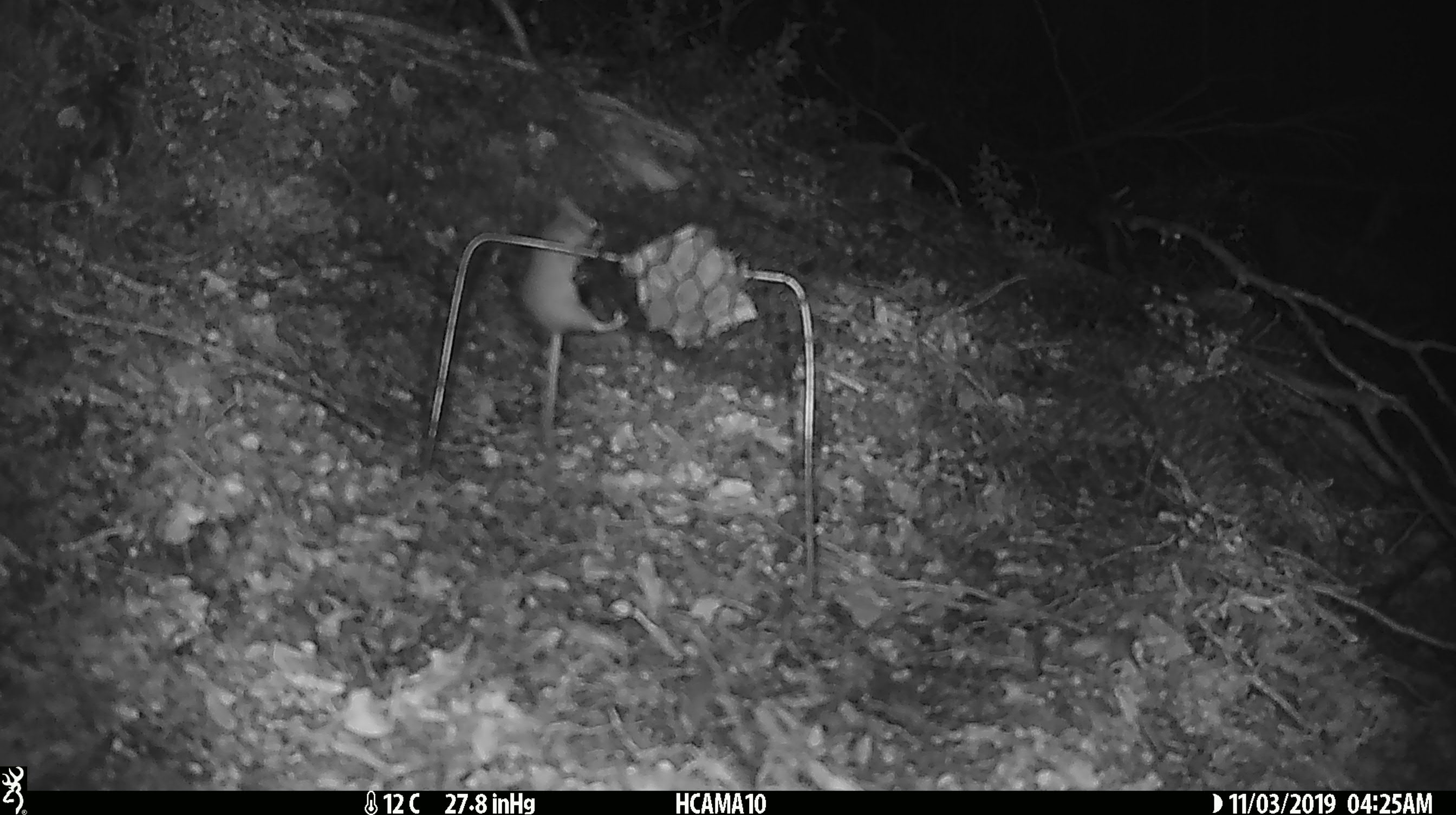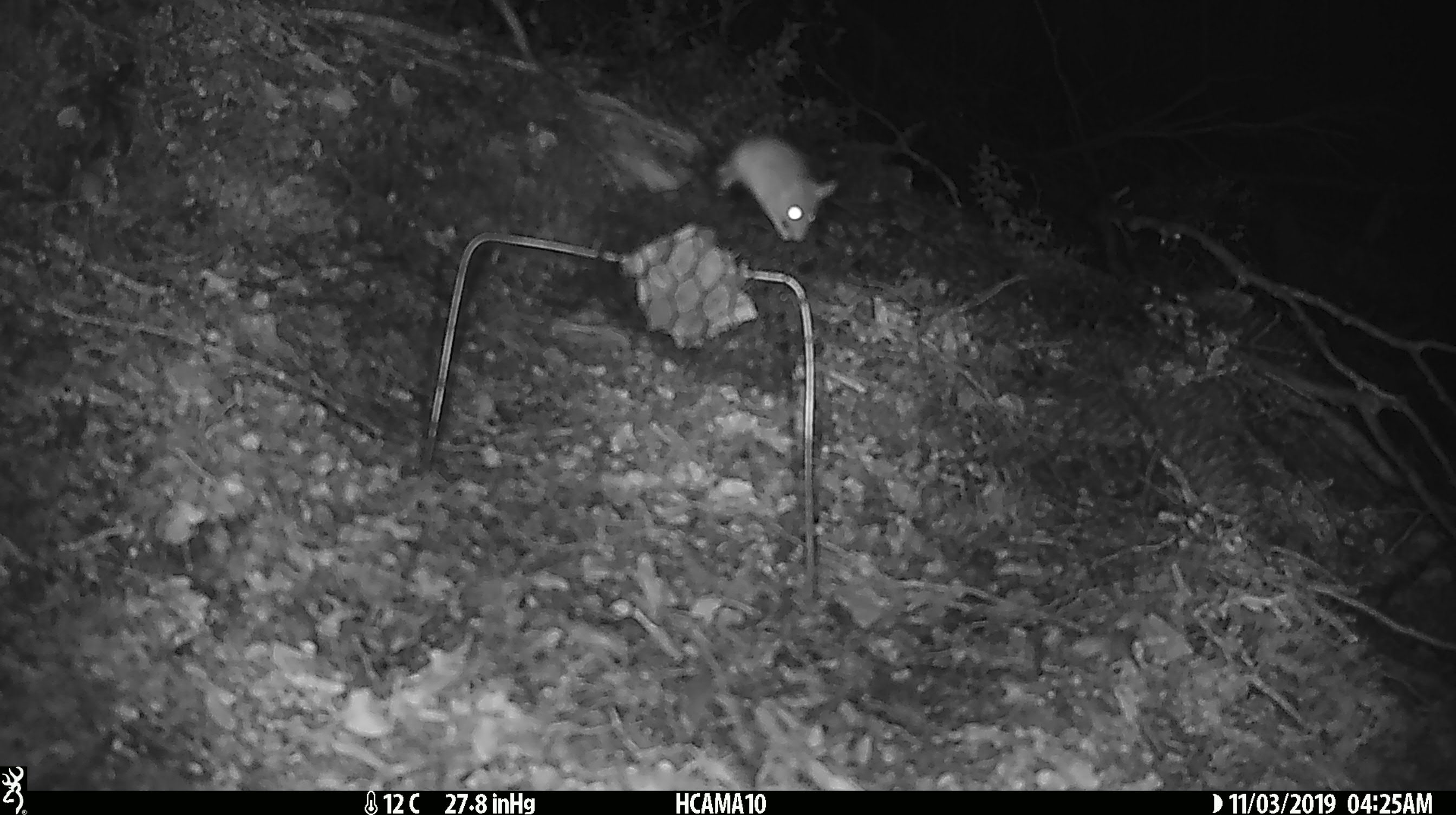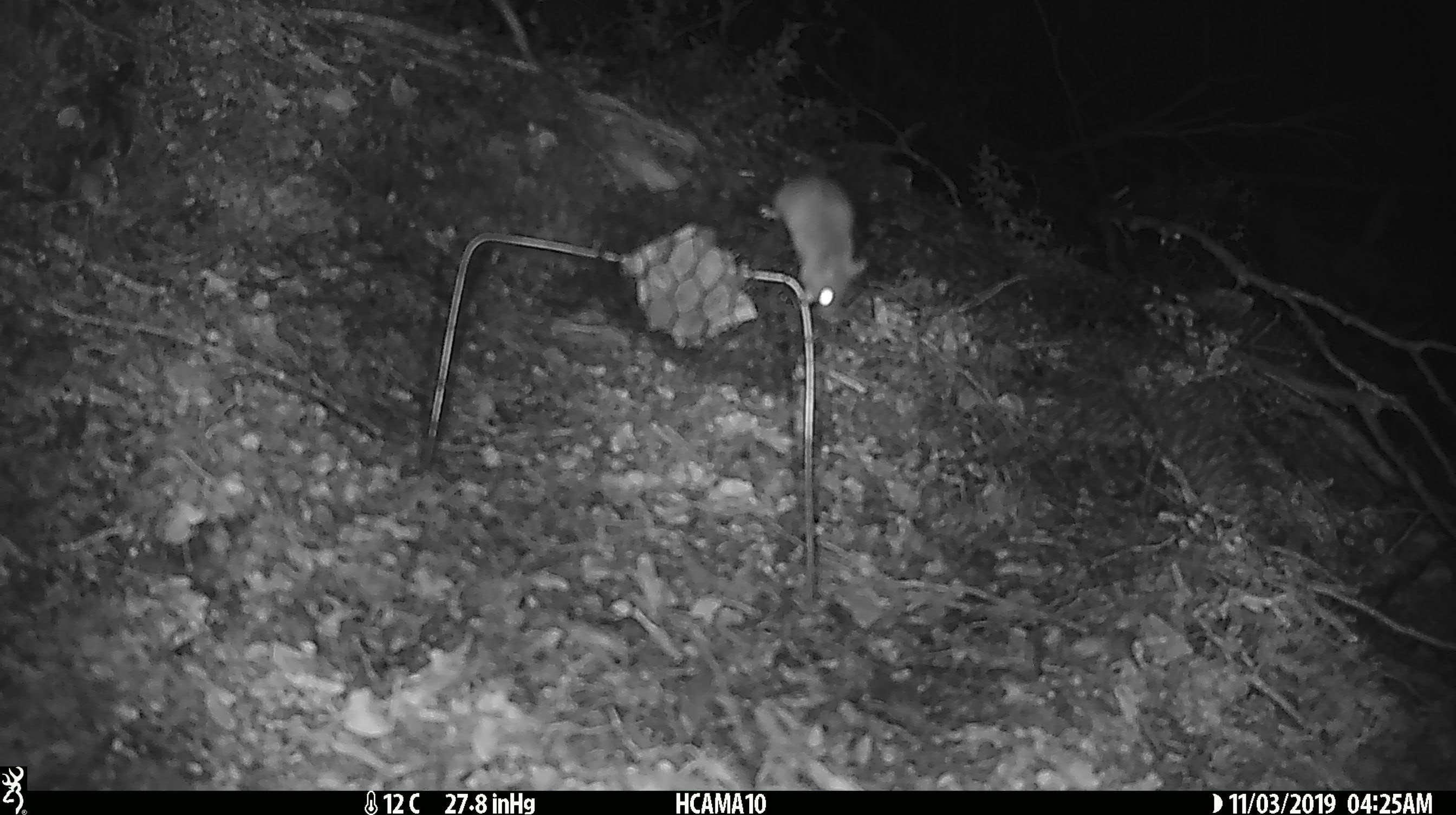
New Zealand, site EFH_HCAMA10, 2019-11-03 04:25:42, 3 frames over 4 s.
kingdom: Animalia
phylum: Chordata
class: Mammalia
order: Rodentia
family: Muridae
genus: Mus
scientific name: Mus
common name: mouse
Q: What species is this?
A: Mouse (Mus).